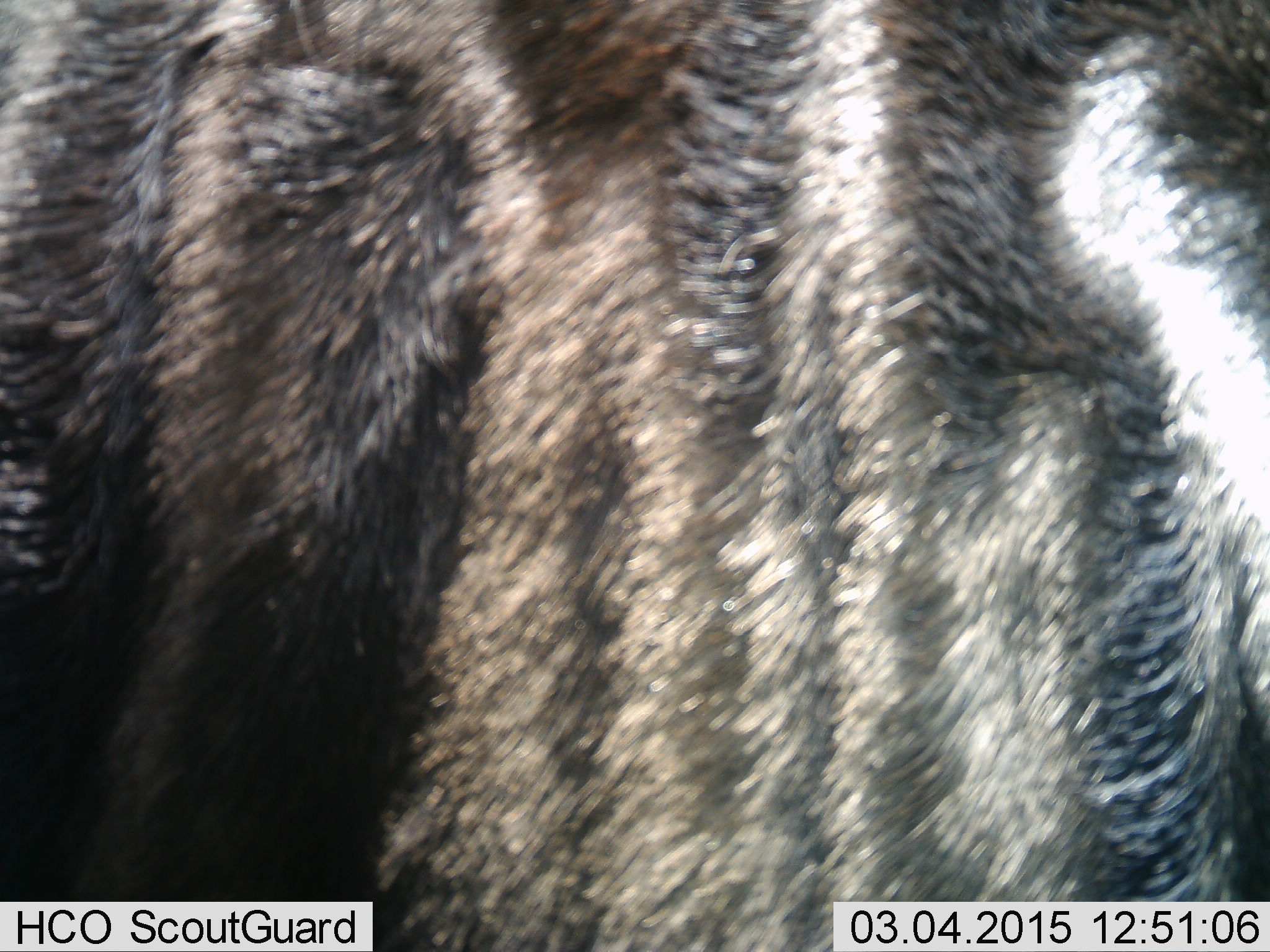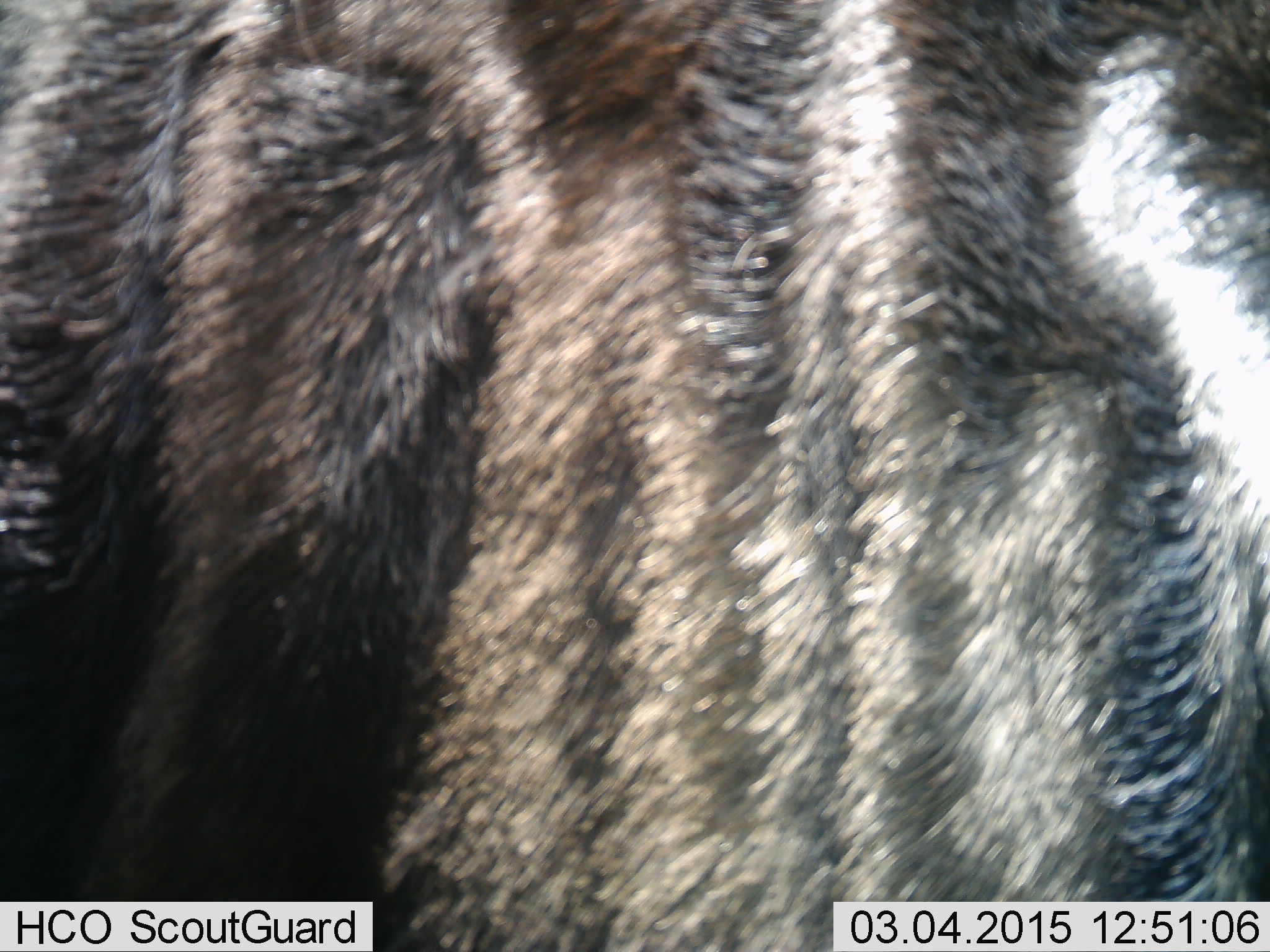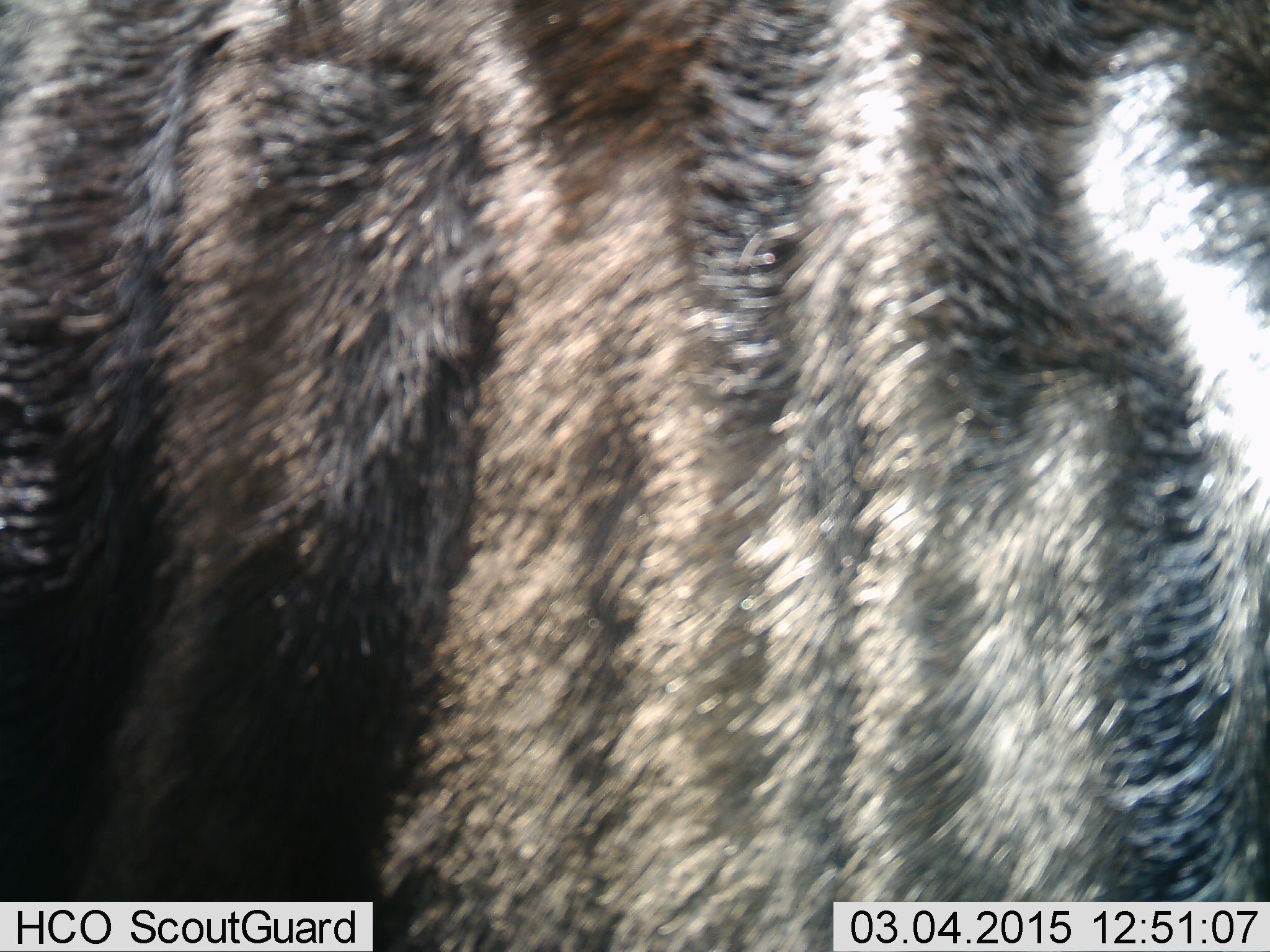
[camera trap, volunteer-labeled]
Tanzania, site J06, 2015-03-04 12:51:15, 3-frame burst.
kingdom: Animalia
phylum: Chordata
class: Mammalia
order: Artiodactyla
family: Bovidae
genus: Connochaetes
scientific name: Connochaetes taurinus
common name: blue wildebeest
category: wildebeest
Wildebeest (blue wildebeest) (Connochaetes taurinus), count 1. Behavior (volunteer vote fractions): standing 100%, resting 0%, moving 0%, interacting 0%. Young present (vote fraction): 0%. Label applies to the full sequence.